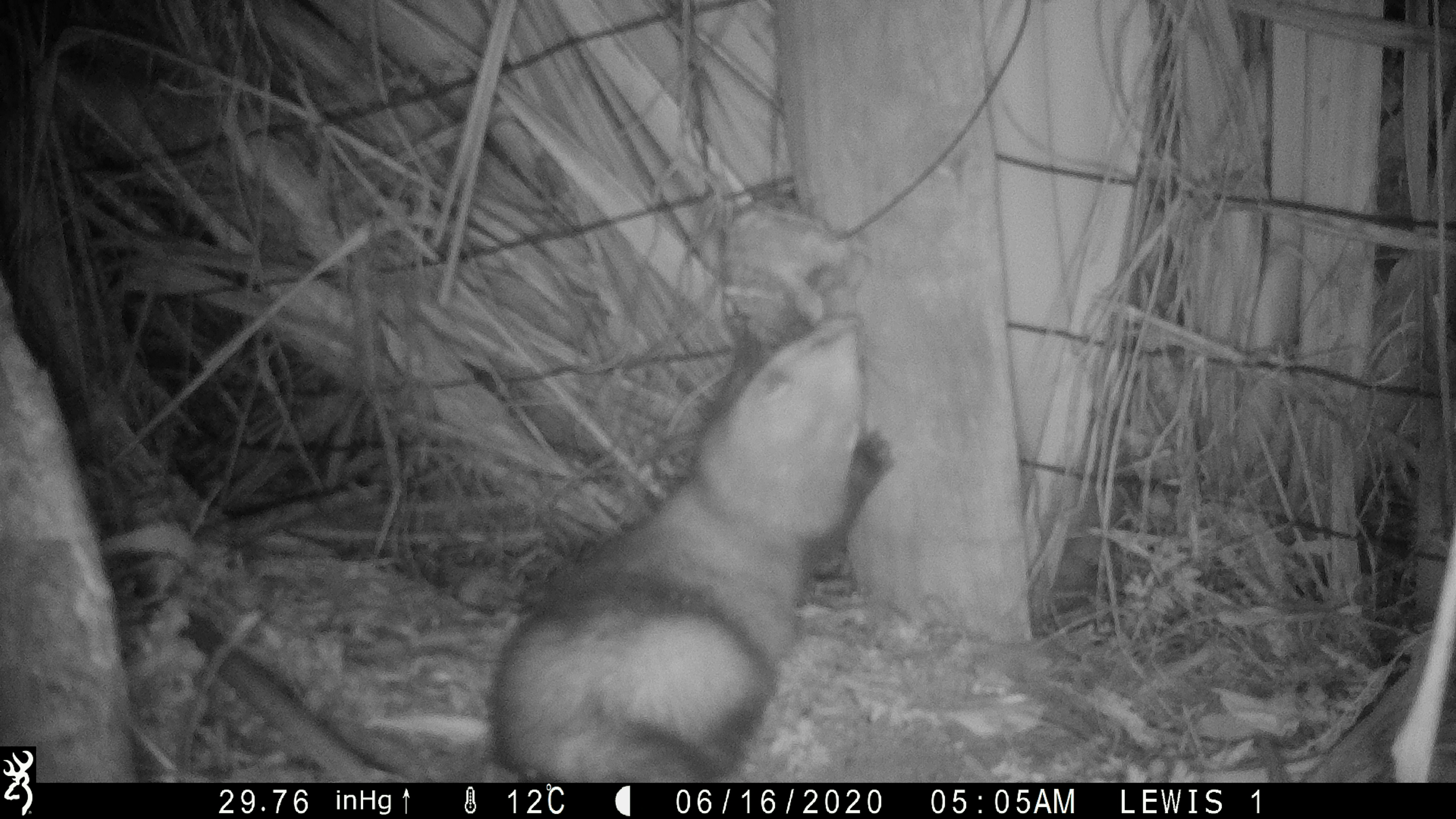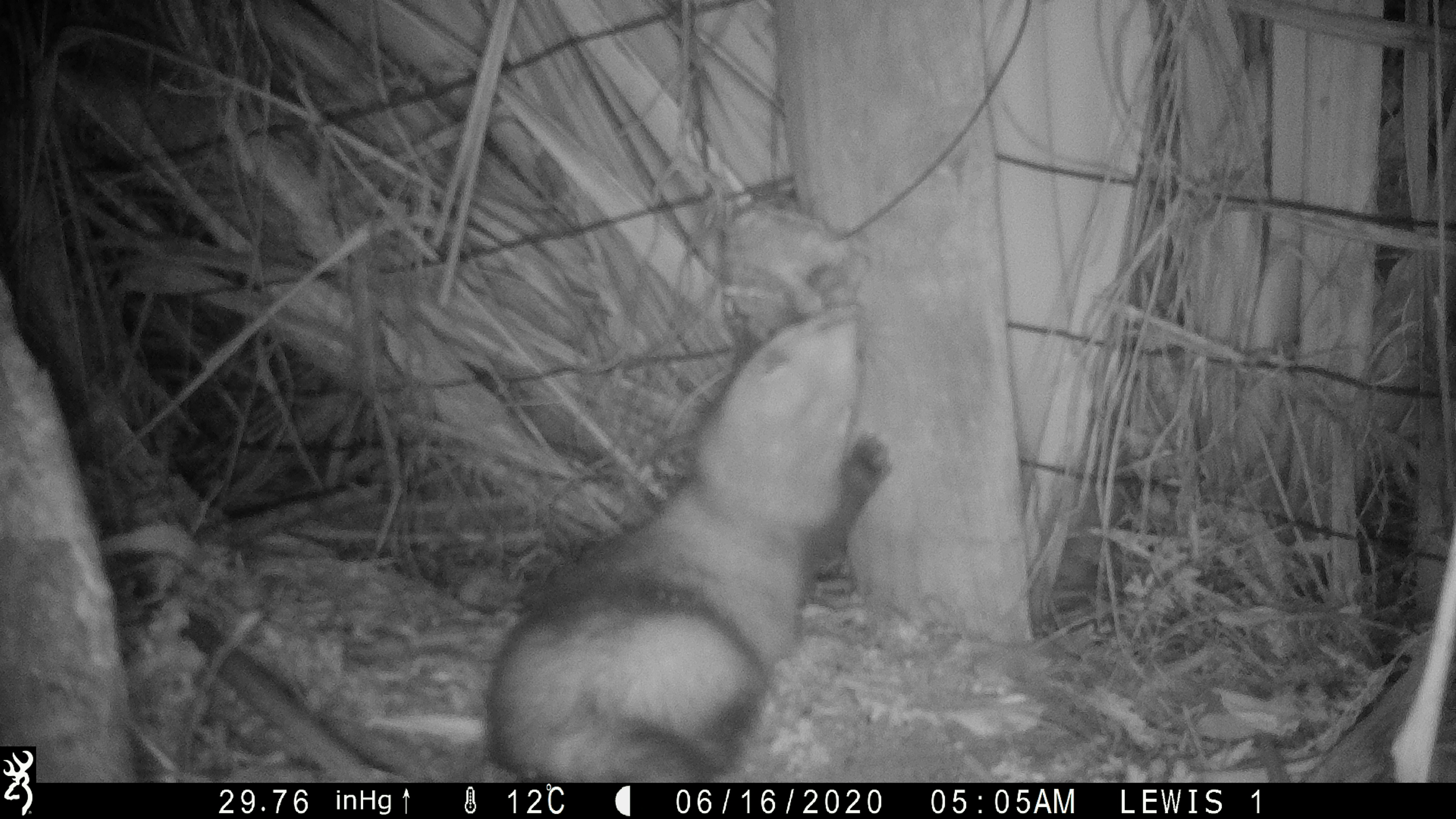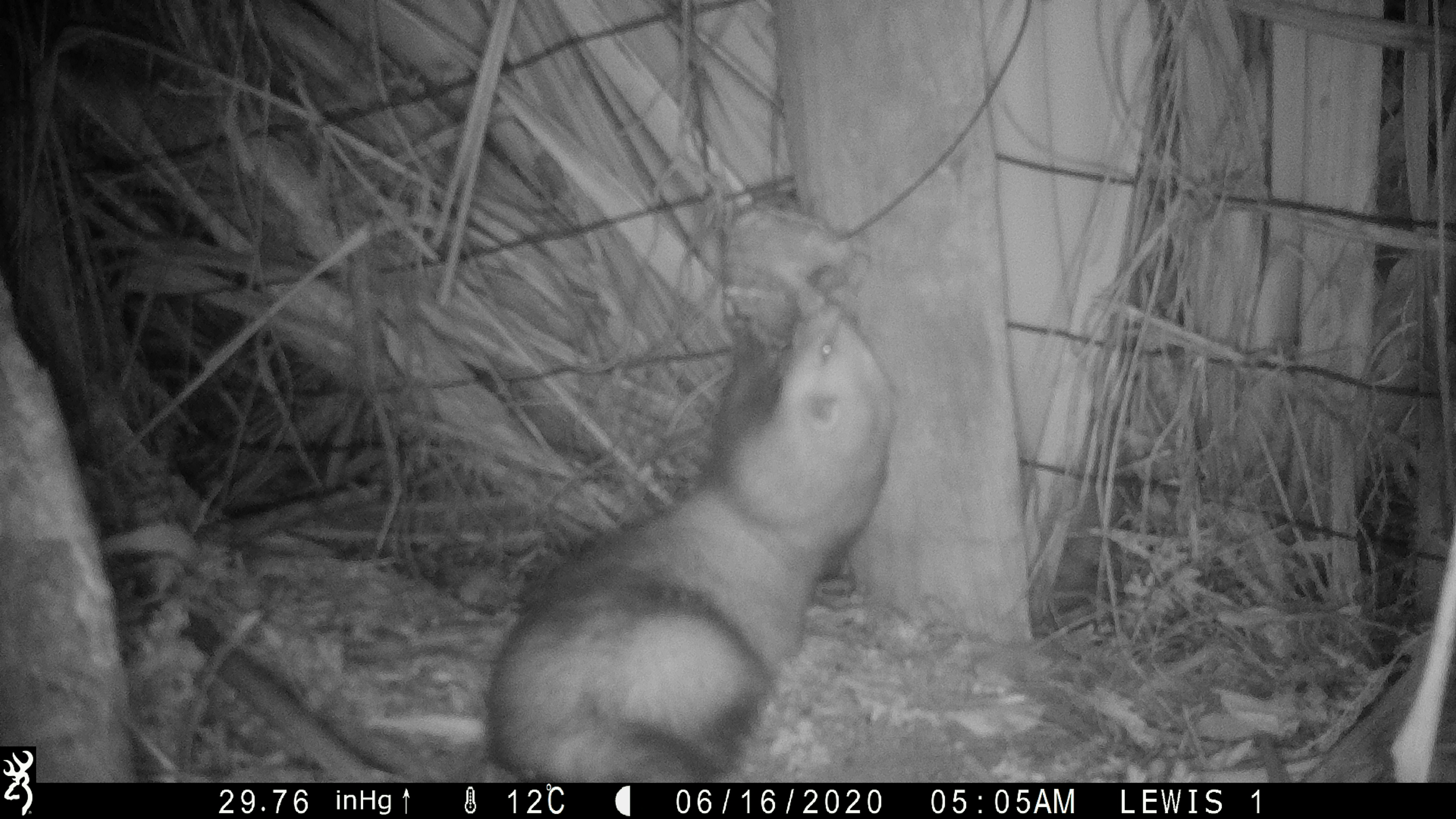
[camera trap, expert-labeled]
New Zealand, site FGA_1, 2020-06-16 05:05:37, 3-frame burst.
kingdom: Animalia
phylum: Chordata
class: Mammalia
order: Carnivora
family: Mustelidae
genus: Mustela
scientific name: Mustela furo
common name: ferret